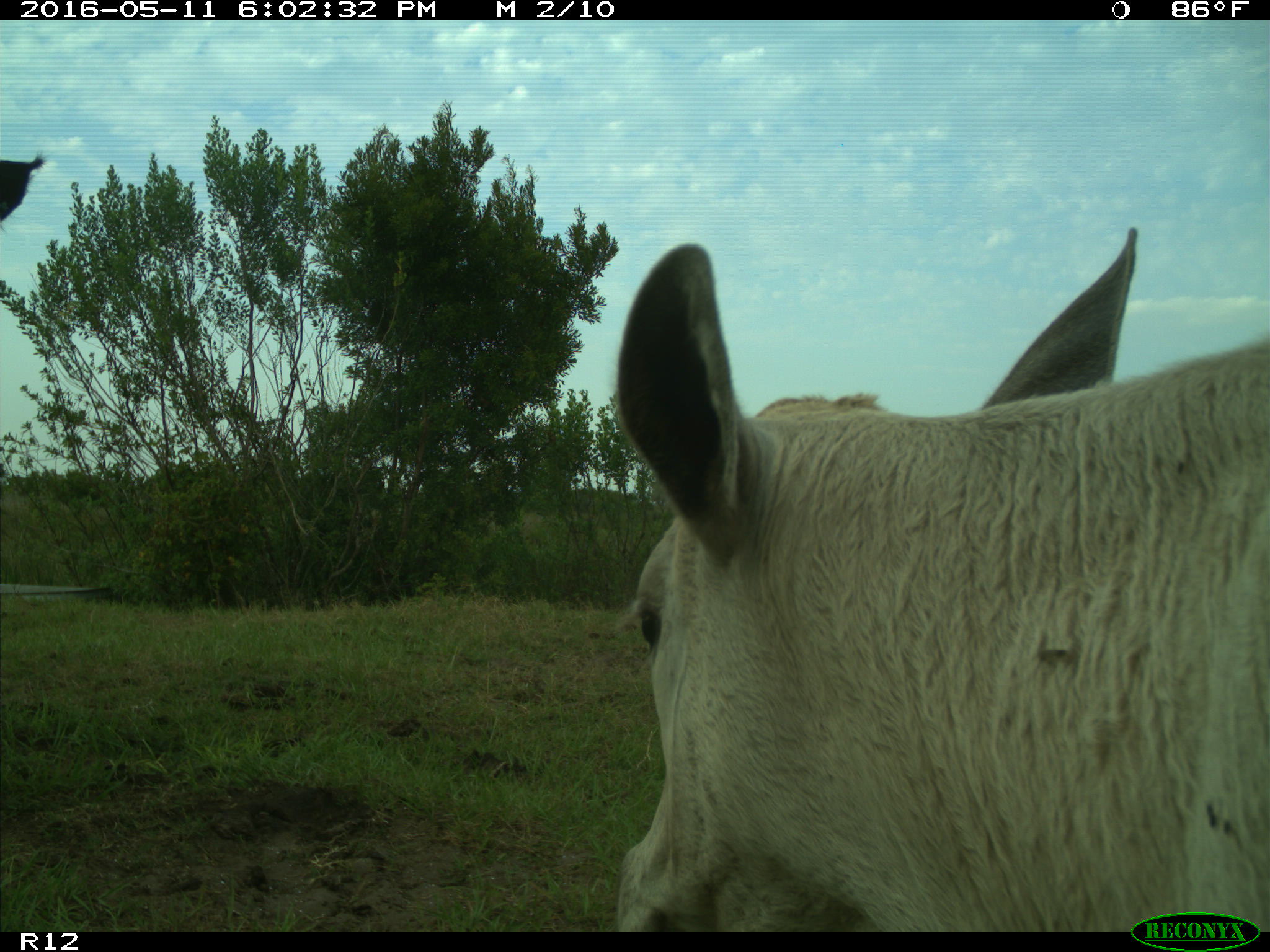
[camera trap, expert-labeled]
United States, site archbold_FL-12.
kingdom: Animalia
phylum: Chordata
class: Mammalia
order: Artiodactyla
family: Bovidae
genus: Bos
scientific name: Bos taurus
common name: domestic cow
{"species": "Bos taurus (domestic cow)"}